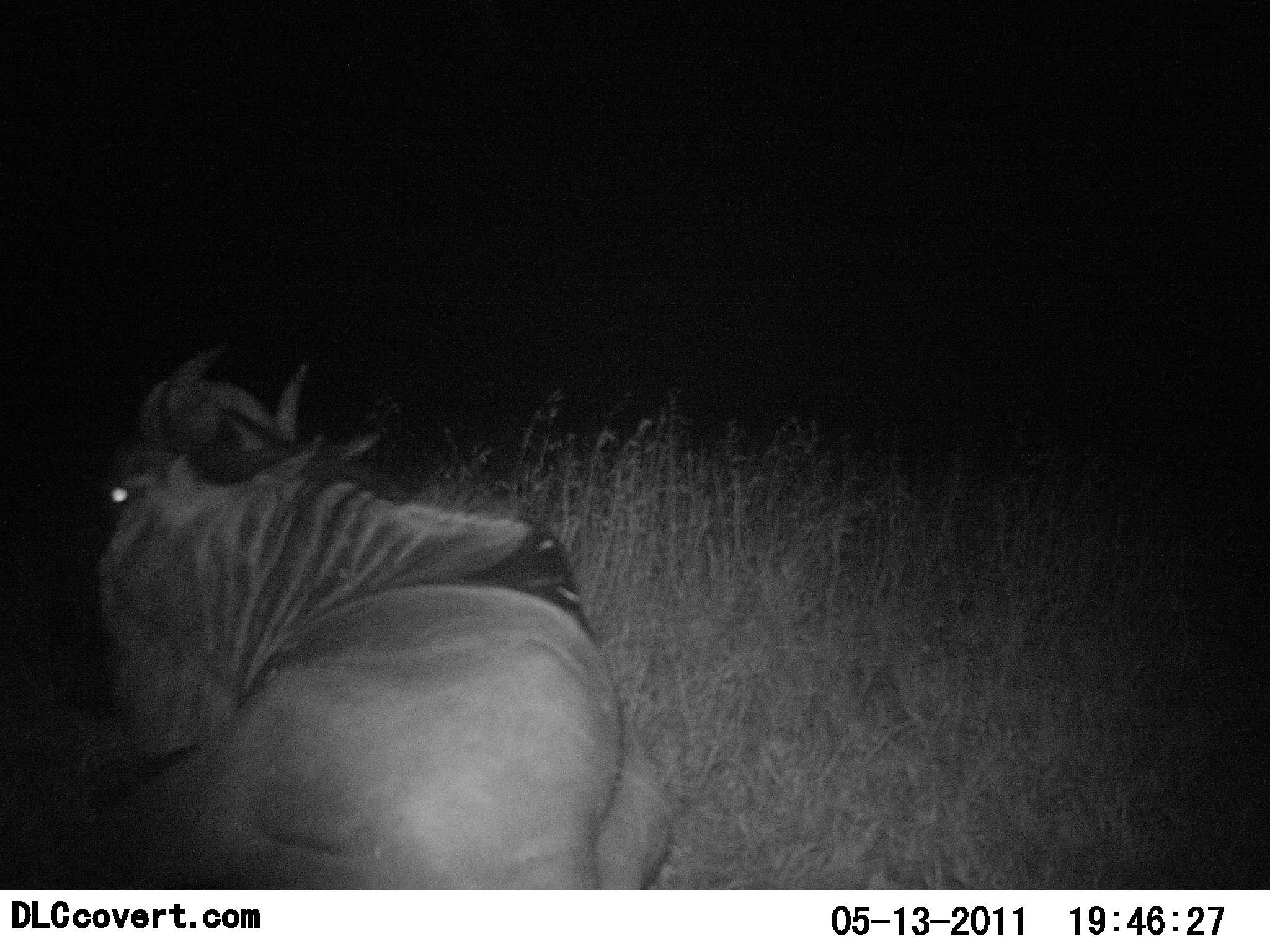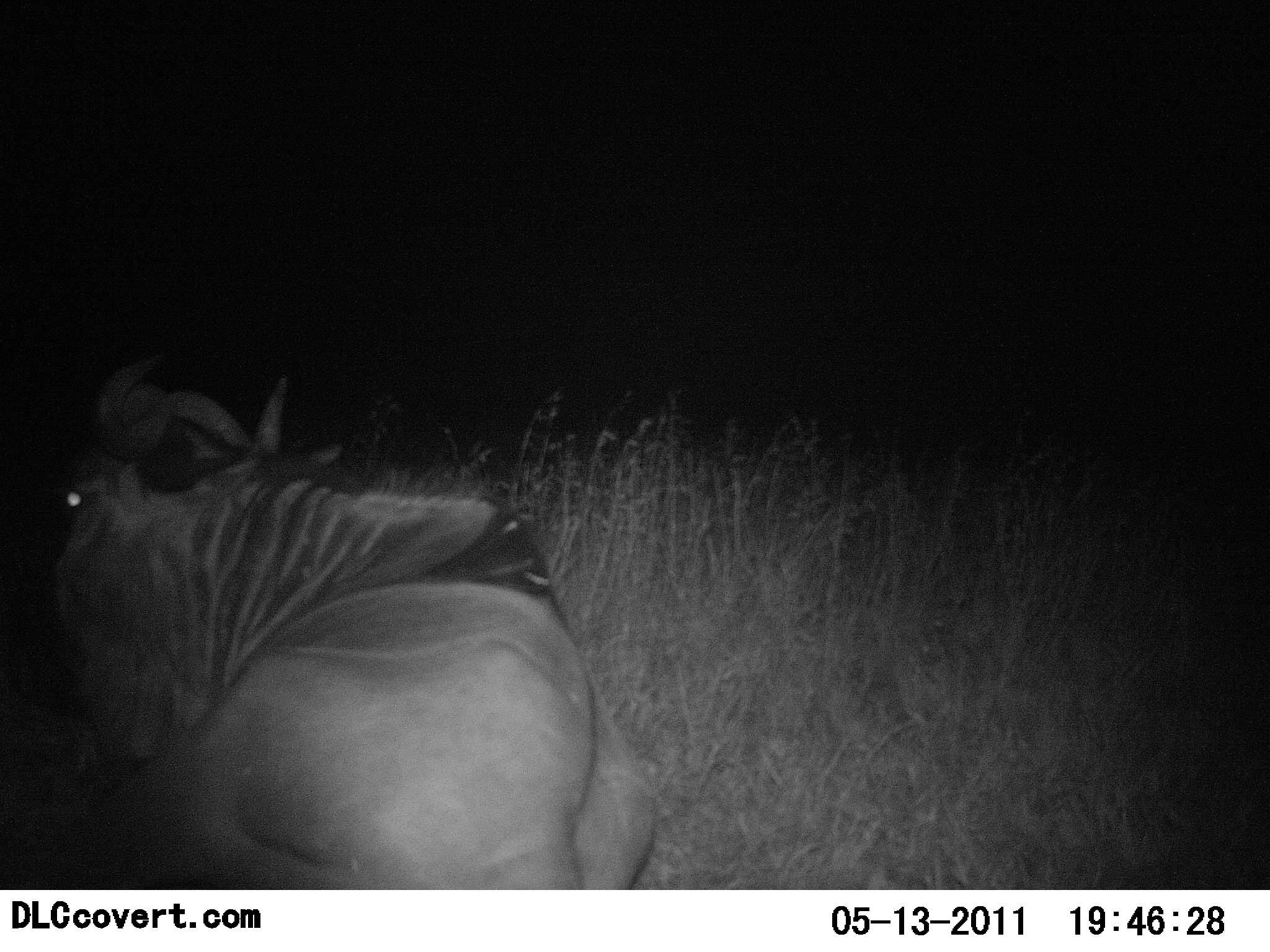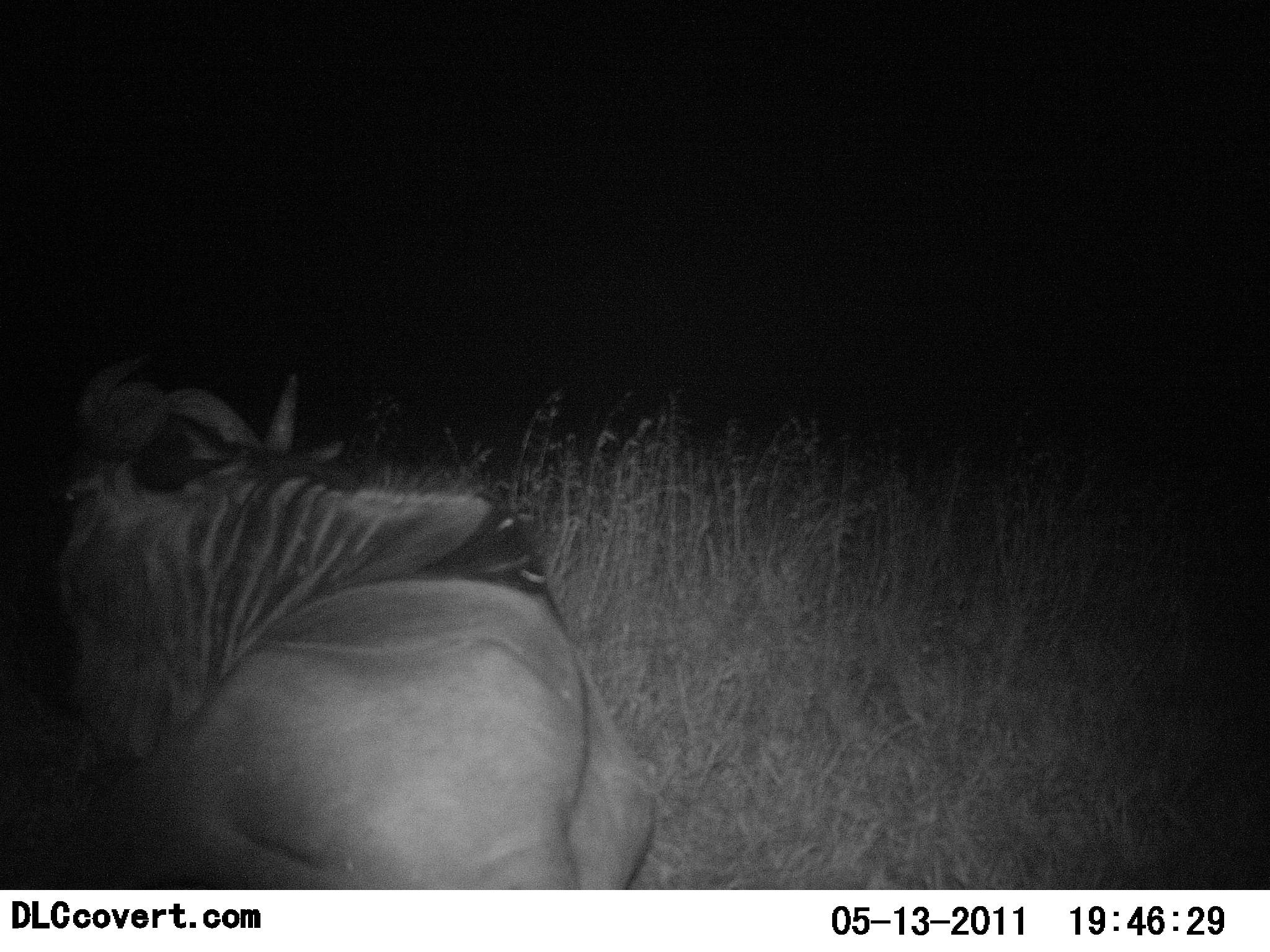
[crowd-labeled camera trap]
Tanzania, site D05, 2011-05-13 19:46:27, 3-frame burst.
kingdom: Animalia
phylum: Chordata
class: Mammalia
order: Artiodactyla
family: Bovidae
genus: Connochaetes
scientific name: Connochaetes taurinus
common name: blue wildebeest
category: wildebeest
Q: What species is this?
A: Wildebeest (blue wildebeest) (Connochaetes taurinus).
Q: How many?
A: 1.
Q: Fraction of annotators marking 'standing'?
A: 0%.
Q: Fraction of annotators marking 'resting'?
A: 92%.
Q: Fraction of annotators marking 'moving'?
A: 8%.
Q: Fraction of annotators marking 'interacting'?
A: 0%.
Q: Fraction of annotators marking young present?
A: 0%.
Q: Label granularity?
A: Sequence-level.